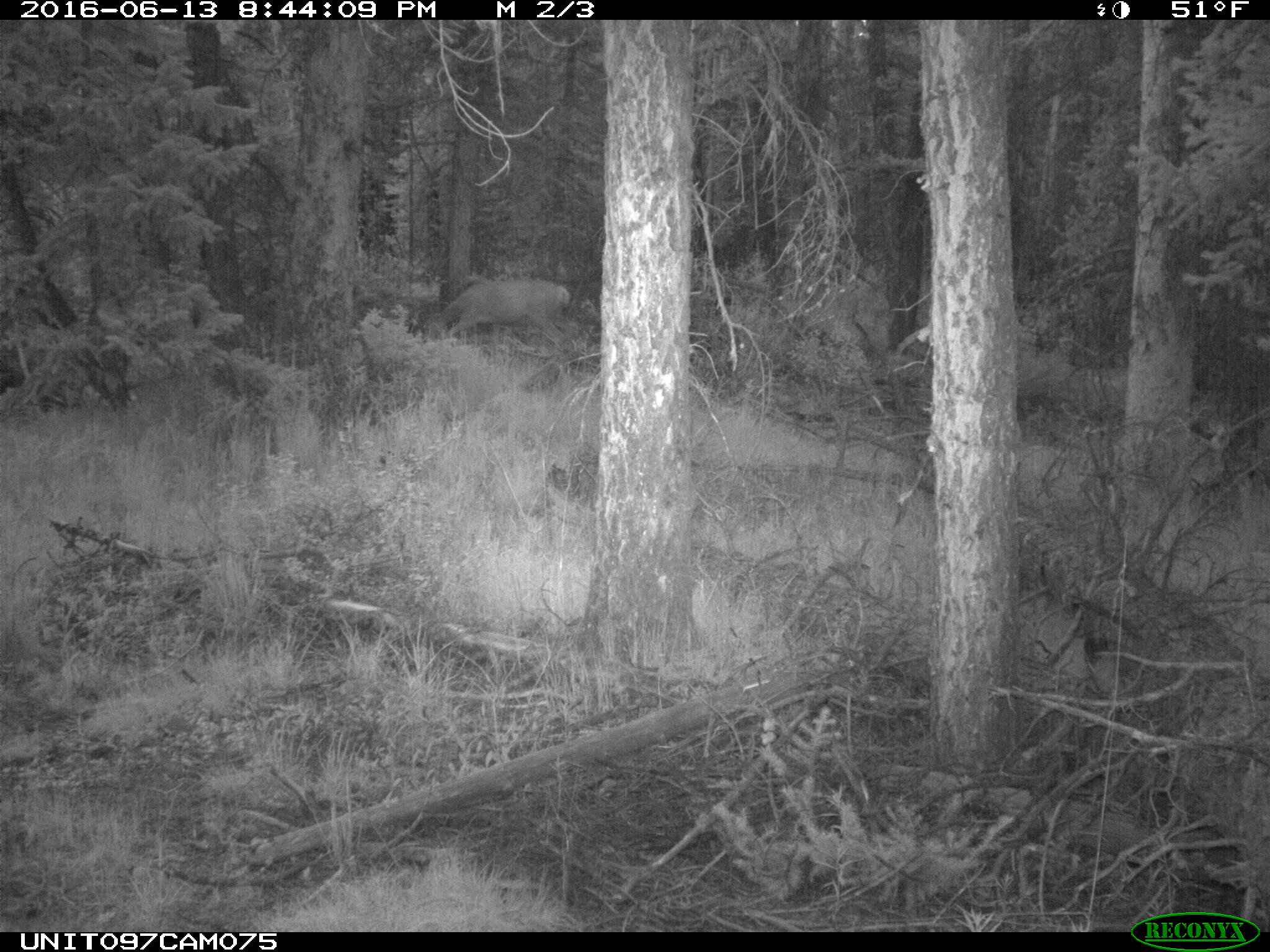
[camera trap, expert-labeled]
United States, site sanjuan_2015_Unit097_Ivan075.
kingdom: Animalia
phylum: Chordata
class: Mammalia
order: Artiodactyla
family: Cervidae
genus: Odocoileus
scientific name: Odocoileus hemionus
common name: mule deer